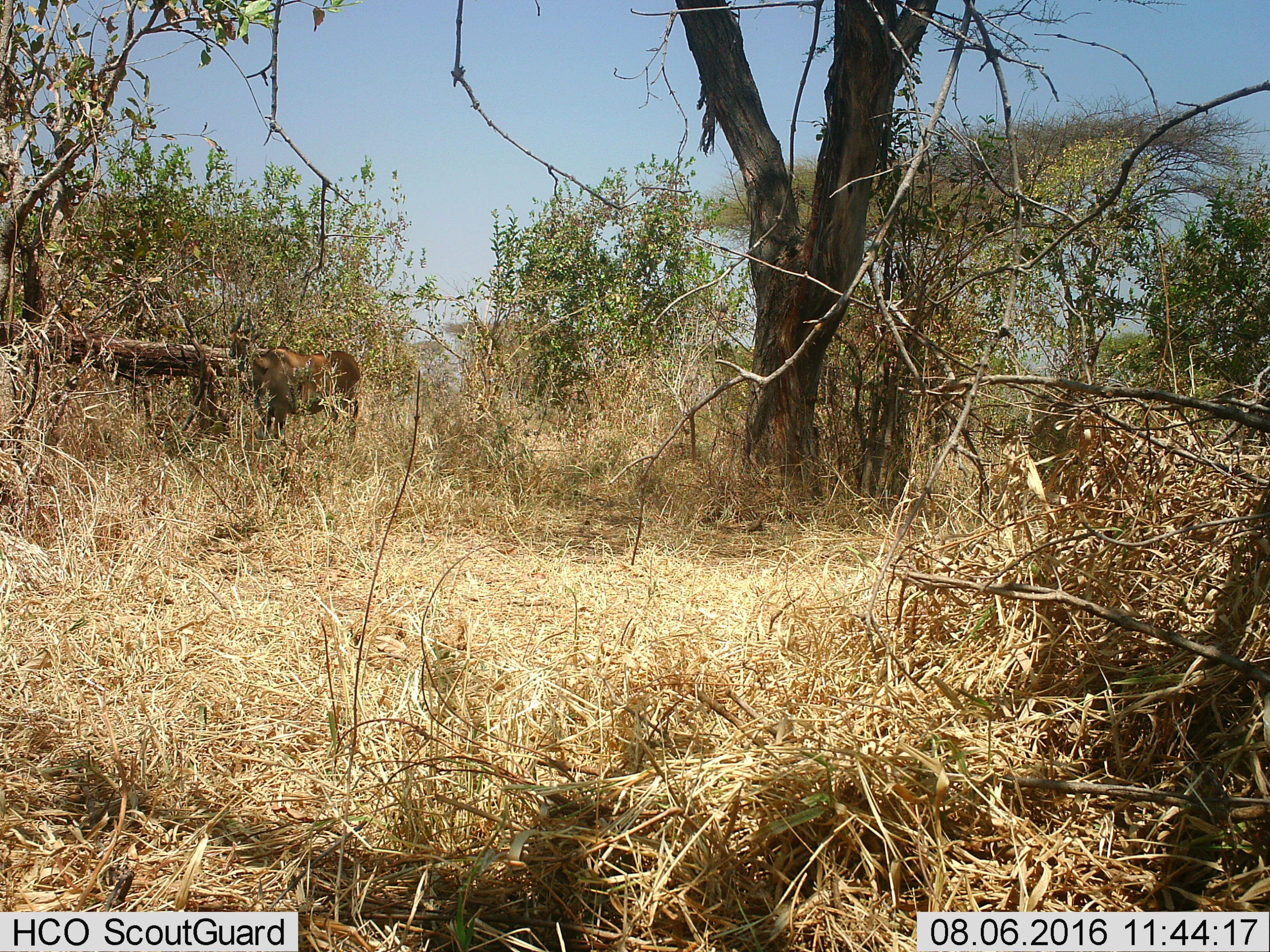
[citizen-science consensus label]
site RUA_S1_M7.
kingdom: Animalia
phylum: Chordata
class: Mammalia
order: Artiodactyla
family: Bovidae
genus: Tragelaphus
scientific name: Tragelaphus oryx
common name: eland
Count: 1.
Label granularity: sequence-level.